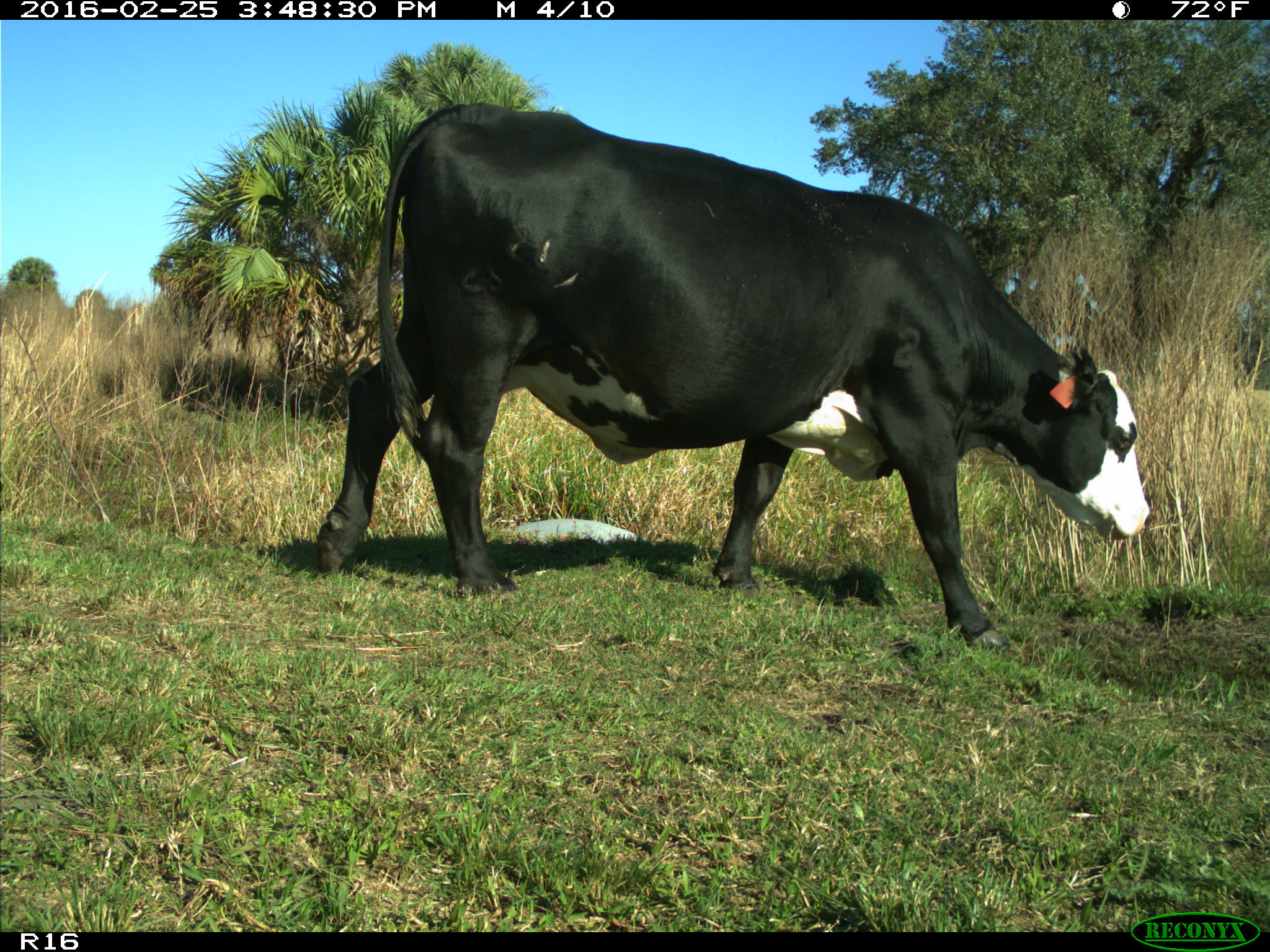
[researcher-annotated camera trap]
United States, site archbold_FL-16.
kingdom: Animalia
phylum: Chordata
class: Mammalia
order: Artiodactyla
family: Bovidae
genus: Bos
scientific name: Bos taurus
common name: domestic cow